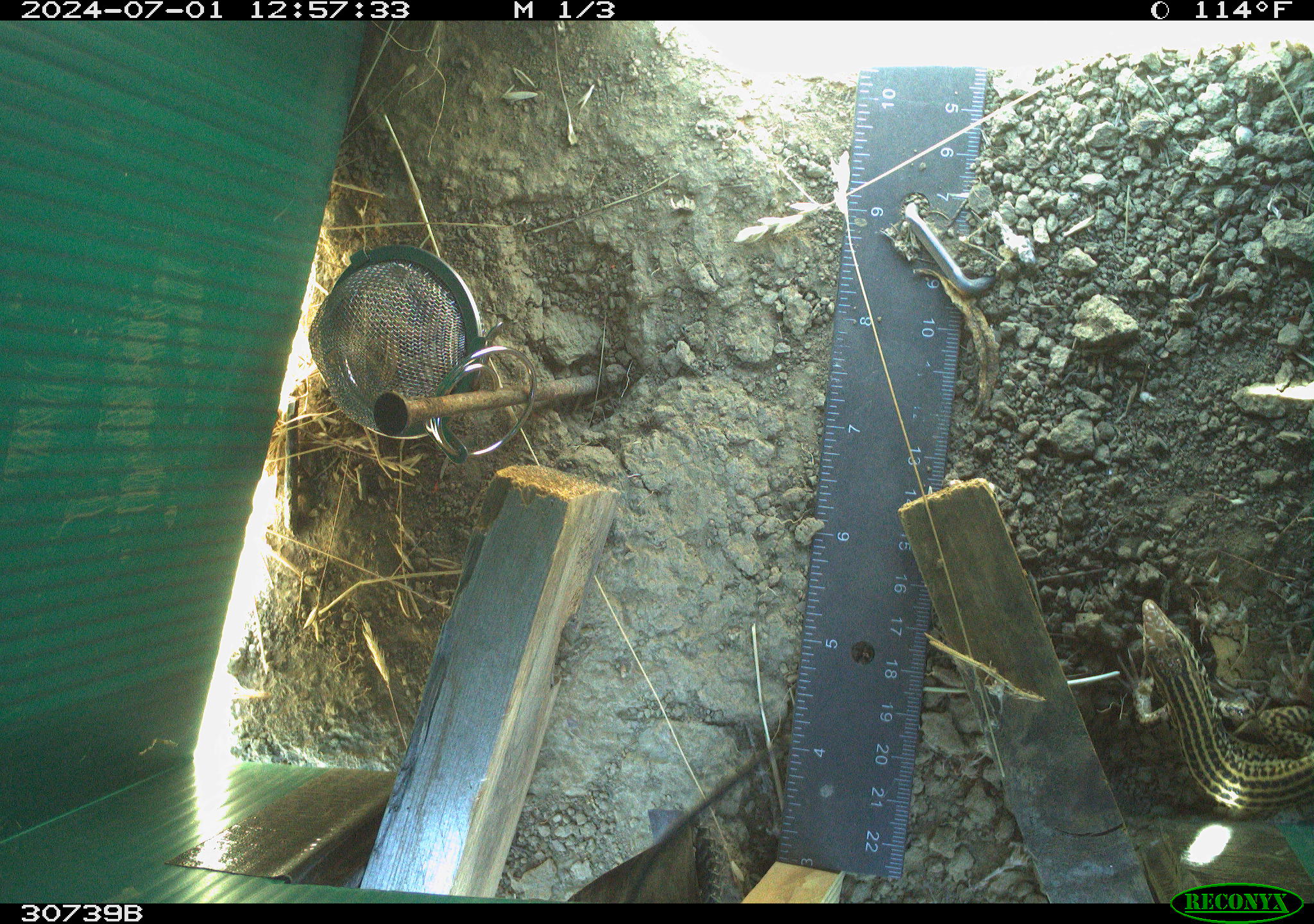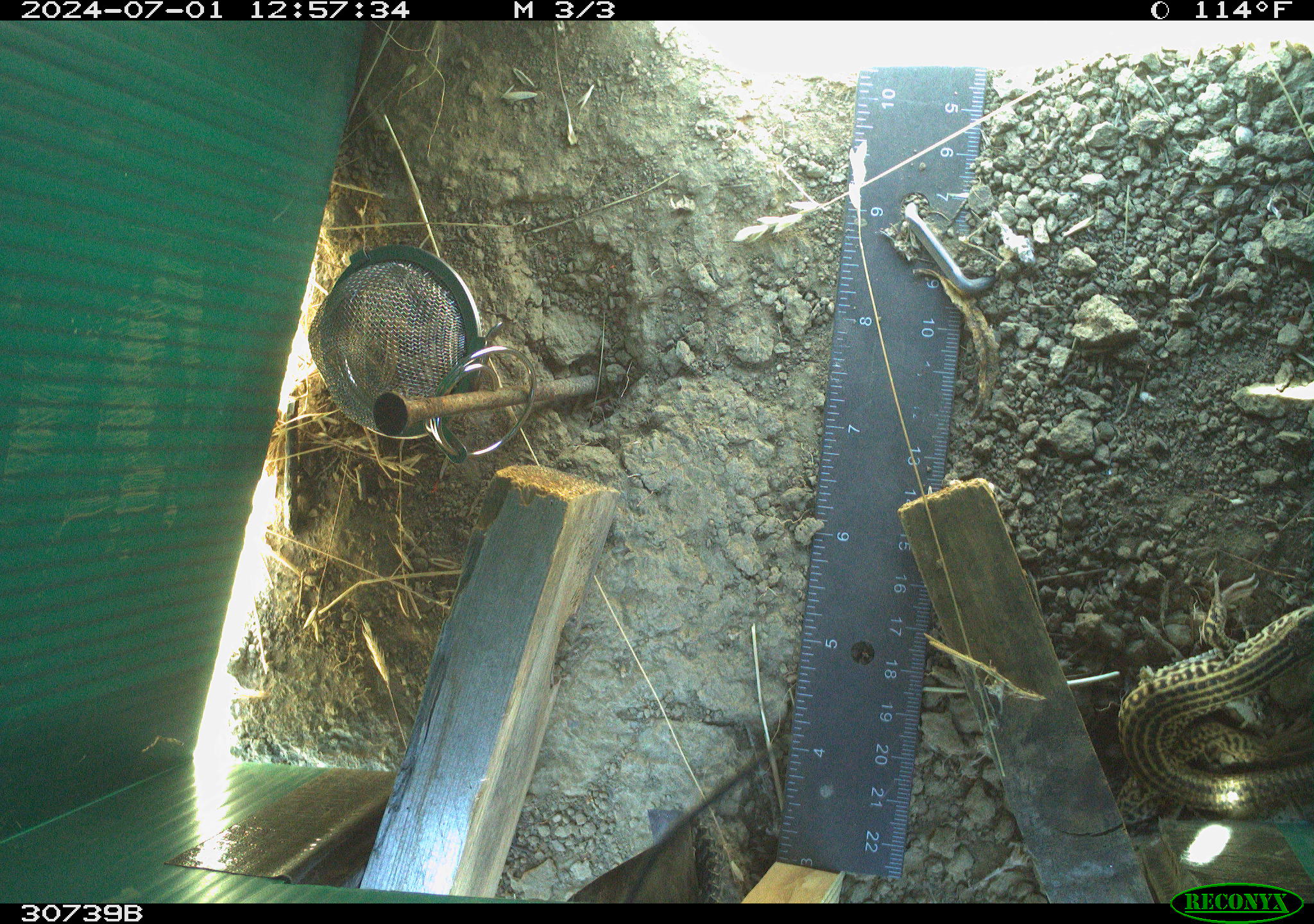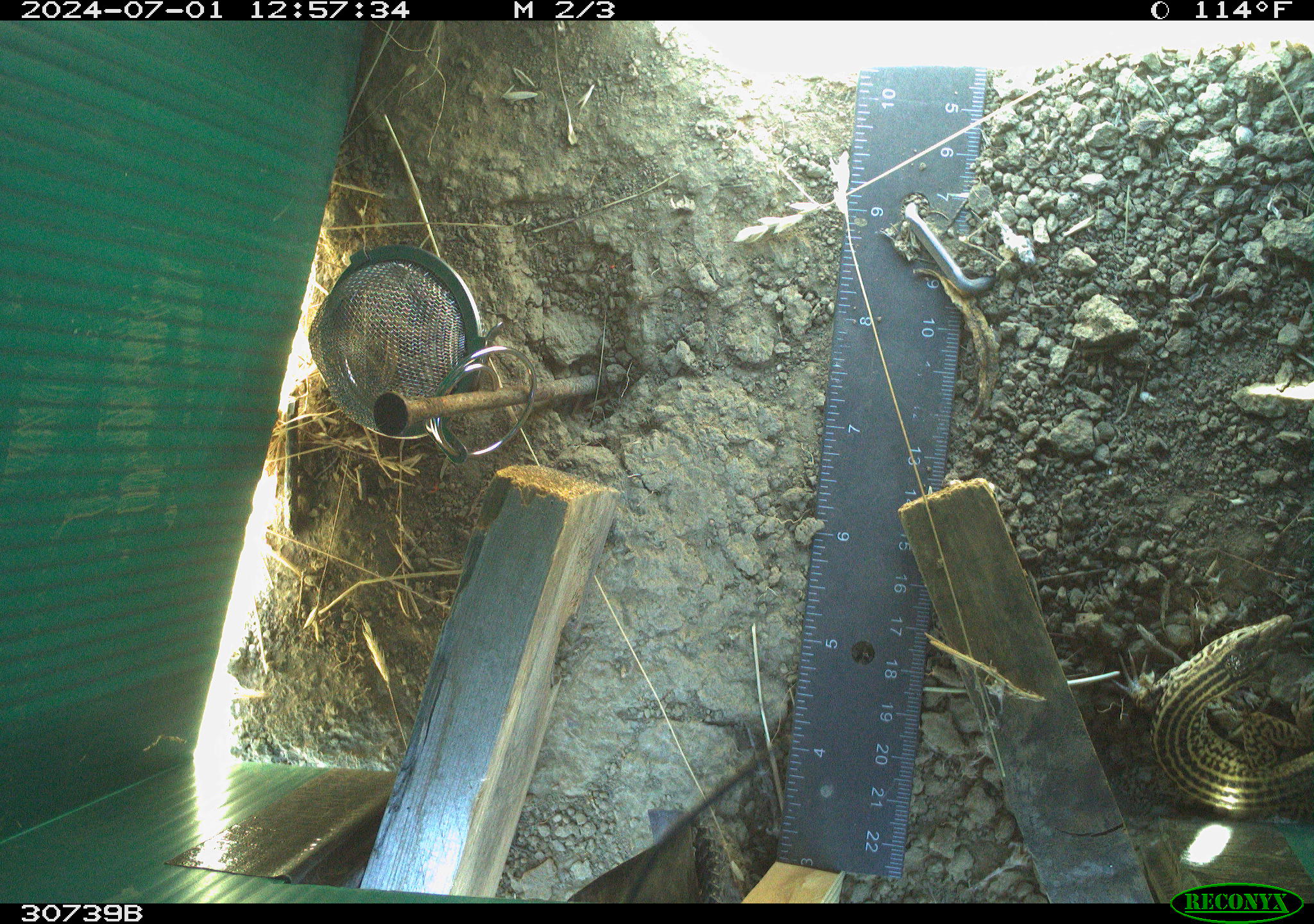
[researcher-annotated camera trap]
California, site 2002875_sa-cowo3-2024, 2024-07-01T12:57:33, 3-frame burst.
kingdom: Animalia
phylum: Chordata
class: Reptilia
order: Squamata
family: Teiidae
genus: Aspidoscelis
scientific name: Aspidoscelis tigris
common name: western whiptail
Western whiptail (Aspidoscelis tigris).